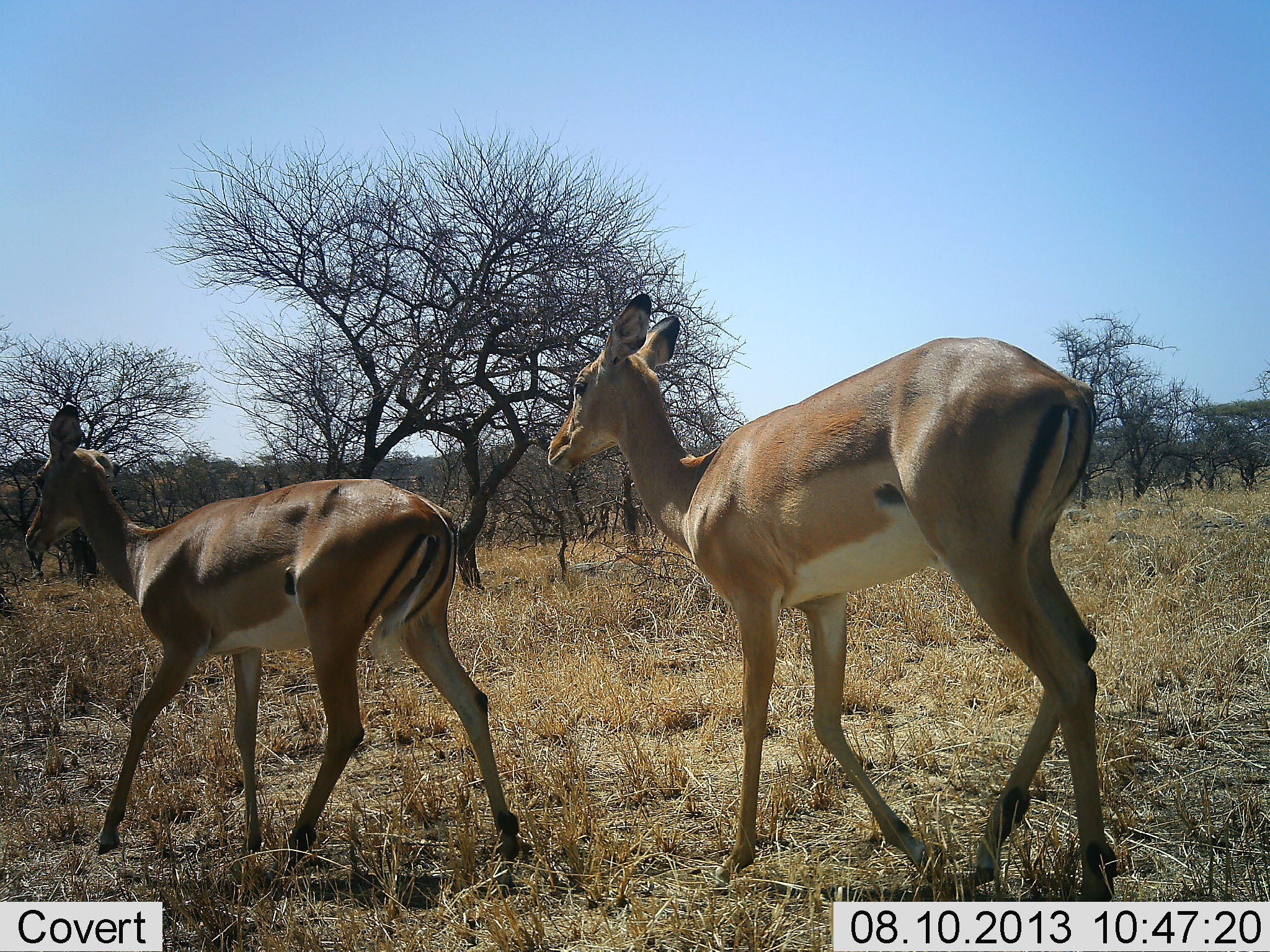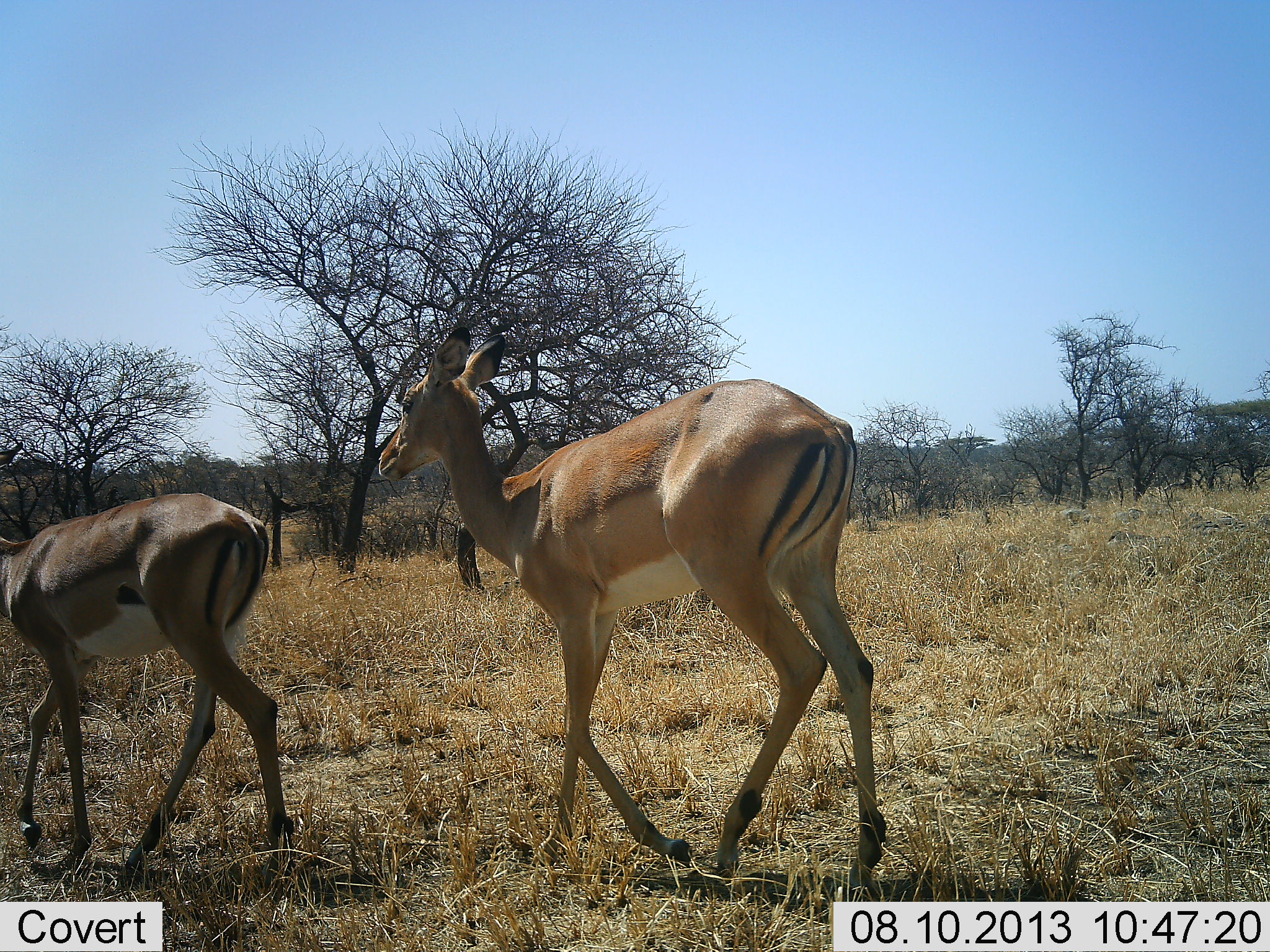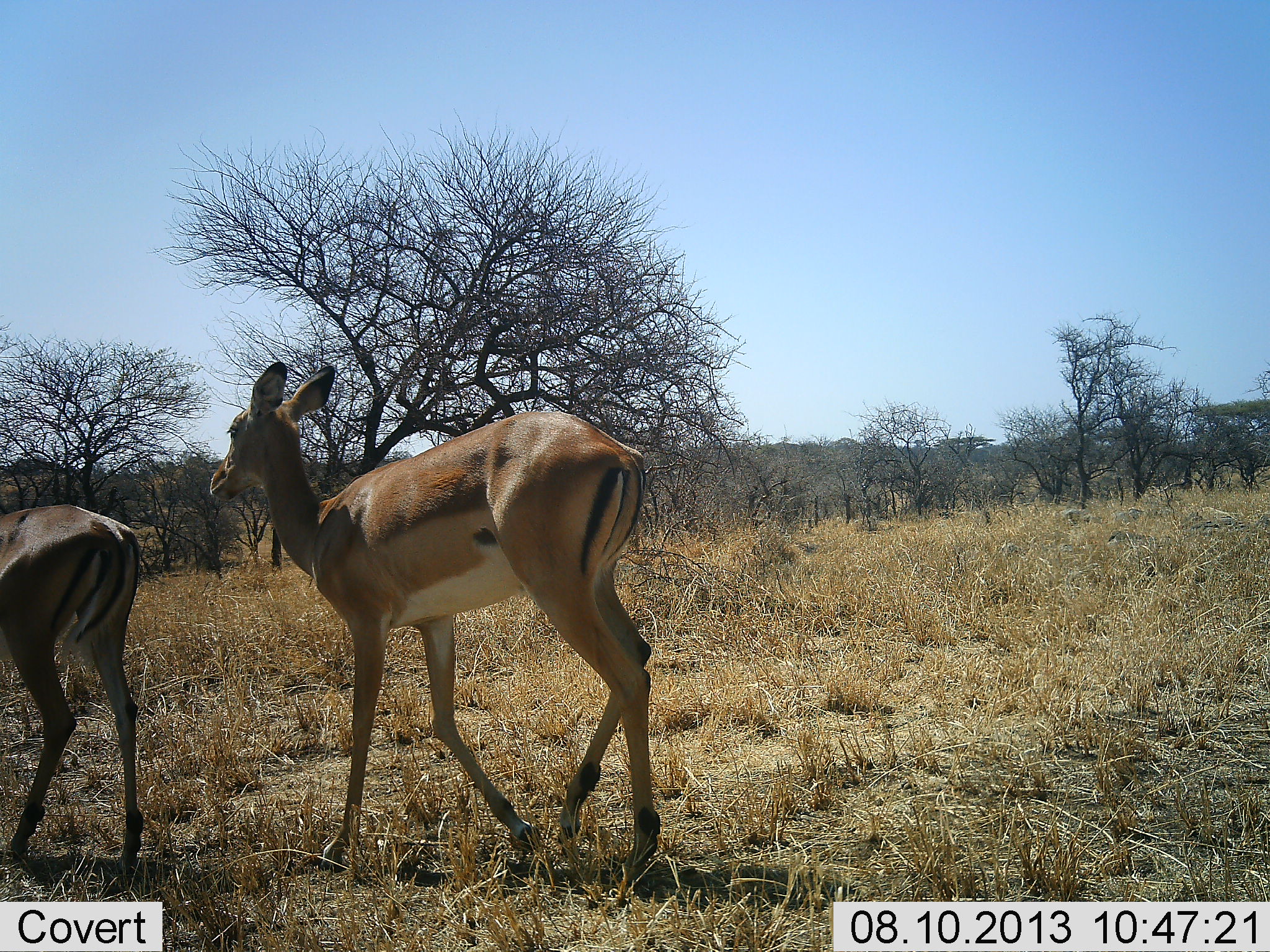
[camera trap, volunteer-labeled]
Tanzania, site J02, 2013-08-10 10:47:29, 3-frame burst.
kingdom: Animalia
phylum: Chordata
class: Mammalia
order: Artiodactyla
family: Bovidae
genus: Aepyceros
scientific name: Aepyceros melampus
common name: impala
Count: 2.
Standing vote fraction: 5%.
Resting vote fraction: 0%.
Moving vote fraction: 95%.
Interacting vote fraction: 0%.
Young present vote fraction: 5%.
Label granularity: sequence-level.